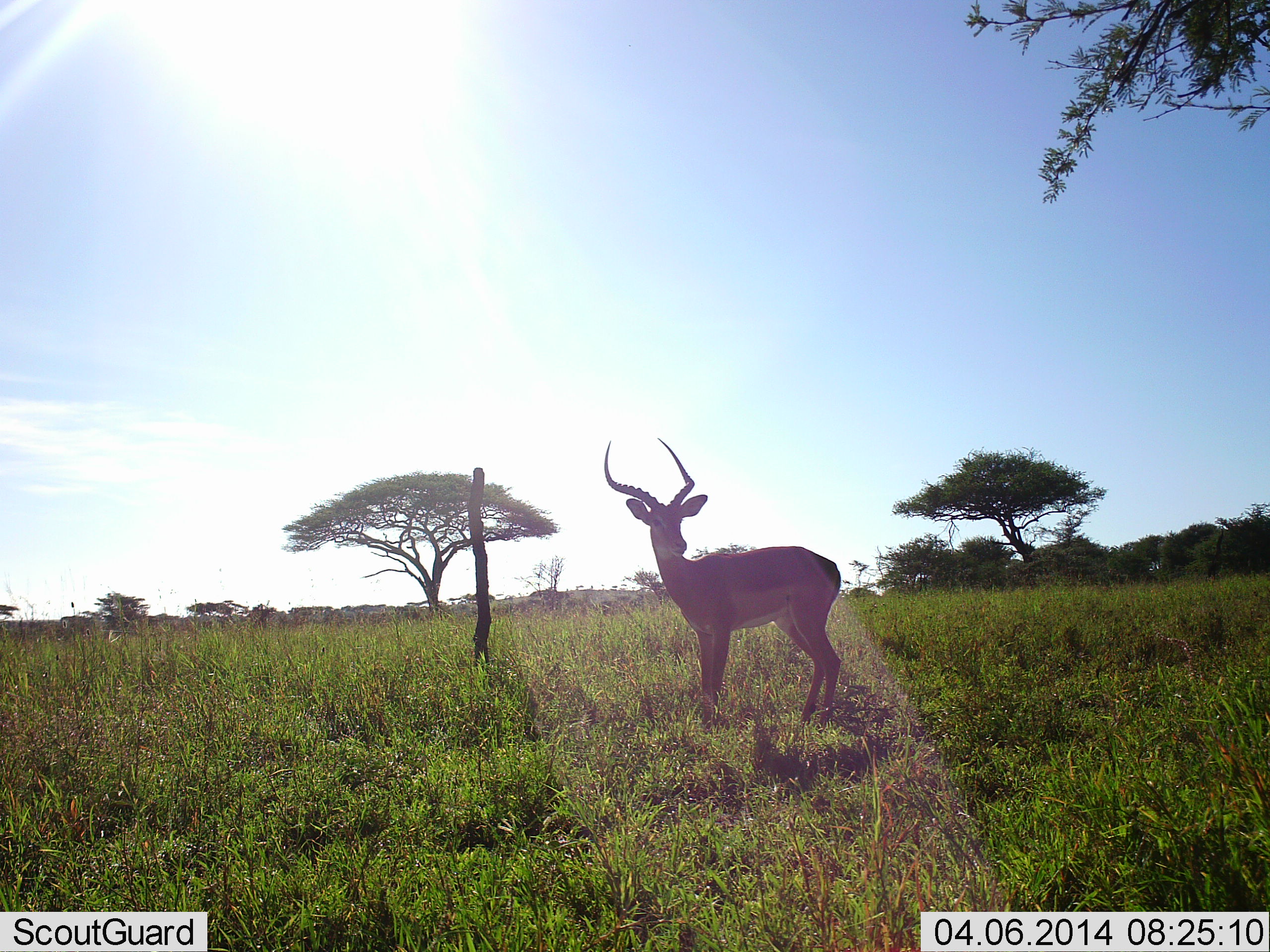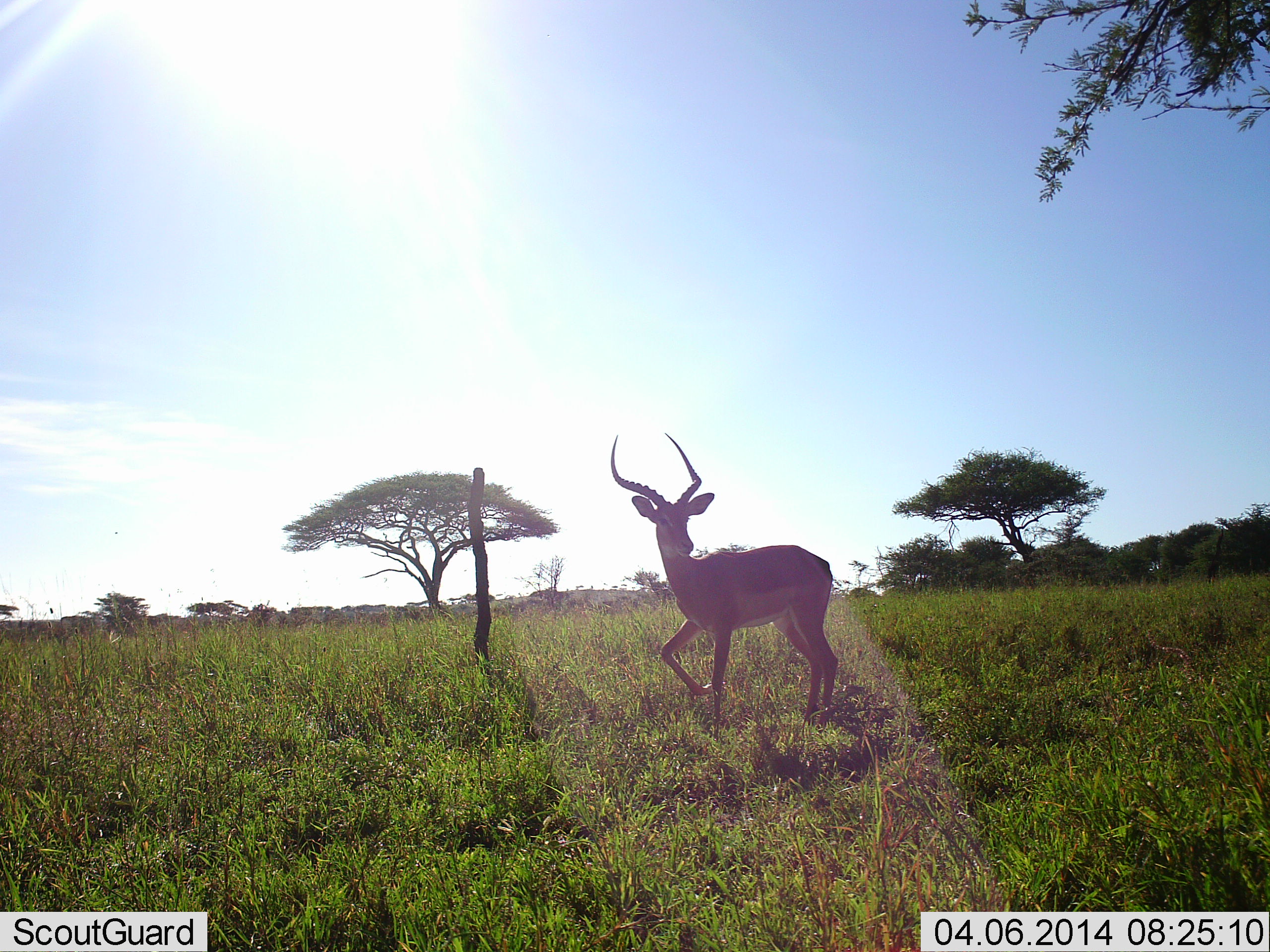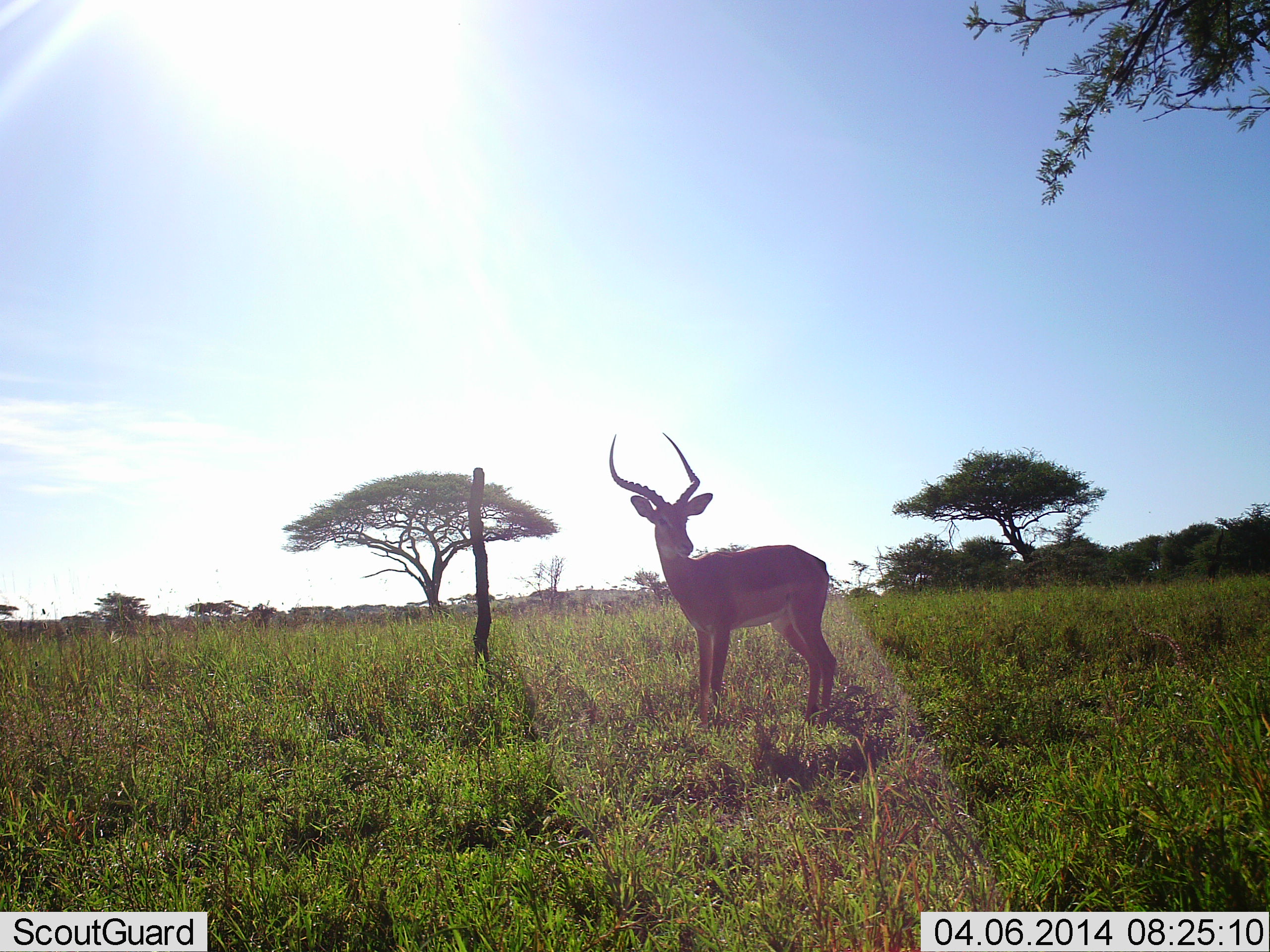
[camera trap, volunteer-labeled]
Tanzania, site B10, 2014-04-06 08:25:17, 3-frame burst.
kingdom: Animalia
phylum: Chordata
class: Mammalia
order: Artiodactyla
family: Bovidae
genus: Aepyceros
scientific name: Aepyceros melampus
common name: impala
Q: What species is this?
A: Impala (Aepyceros melampus).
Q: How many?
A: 1.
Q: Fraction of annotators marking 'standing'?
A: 80%.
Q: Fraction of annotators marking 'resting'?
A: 0%.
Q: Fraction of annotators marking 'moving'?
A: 20%.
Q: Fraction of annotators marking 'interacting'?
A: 0%.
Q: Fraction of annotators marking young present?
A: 0%.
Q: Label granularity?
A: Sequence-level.